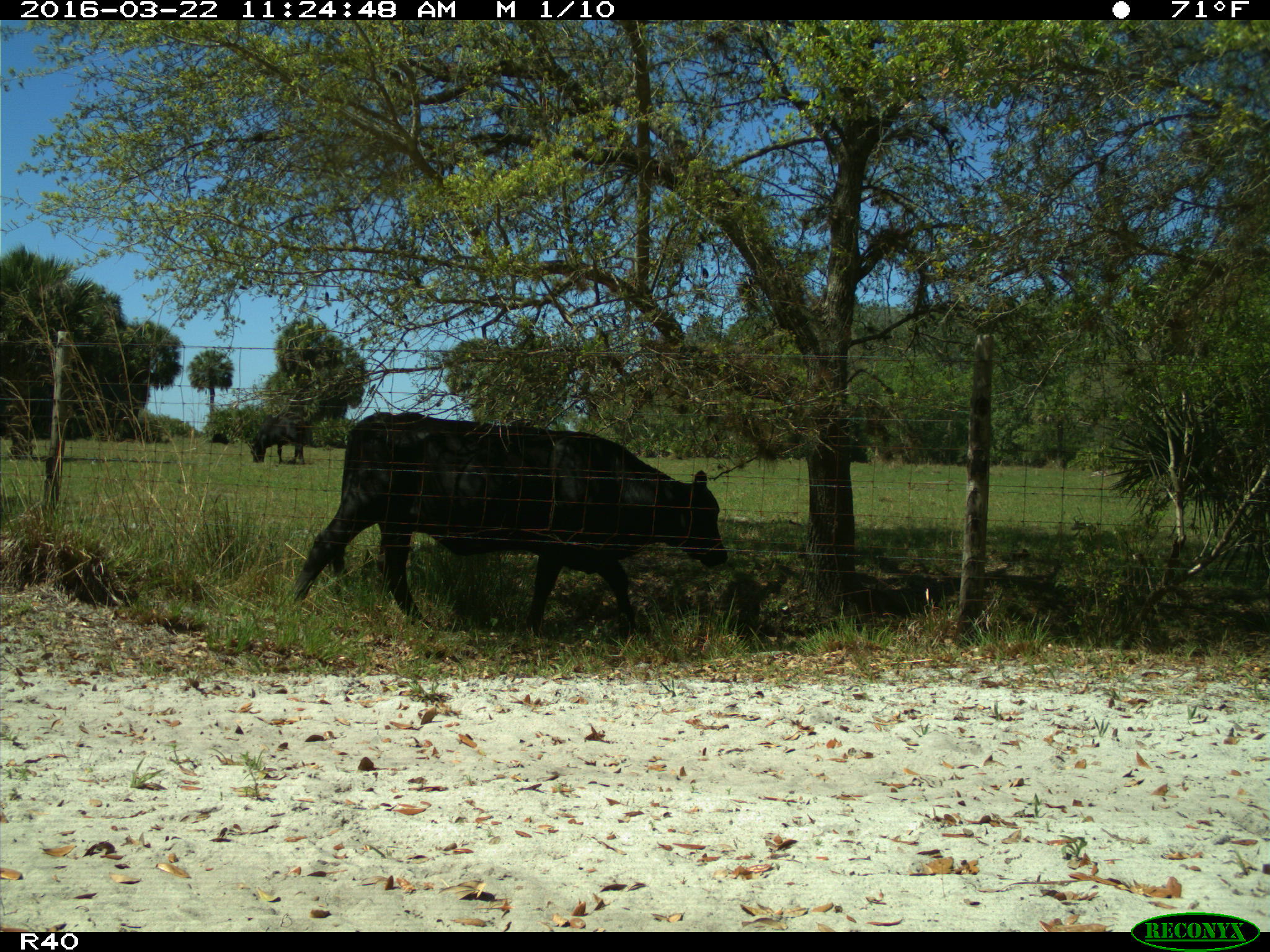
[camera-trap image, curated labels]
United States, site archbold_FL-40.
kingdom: Animalia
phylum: Chordata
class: Mammalia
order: Artiodactyla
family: Bovidae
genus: Bos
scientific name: Bos taurus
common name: domestic cow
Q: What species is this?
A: Bos taurus (domestic cow).